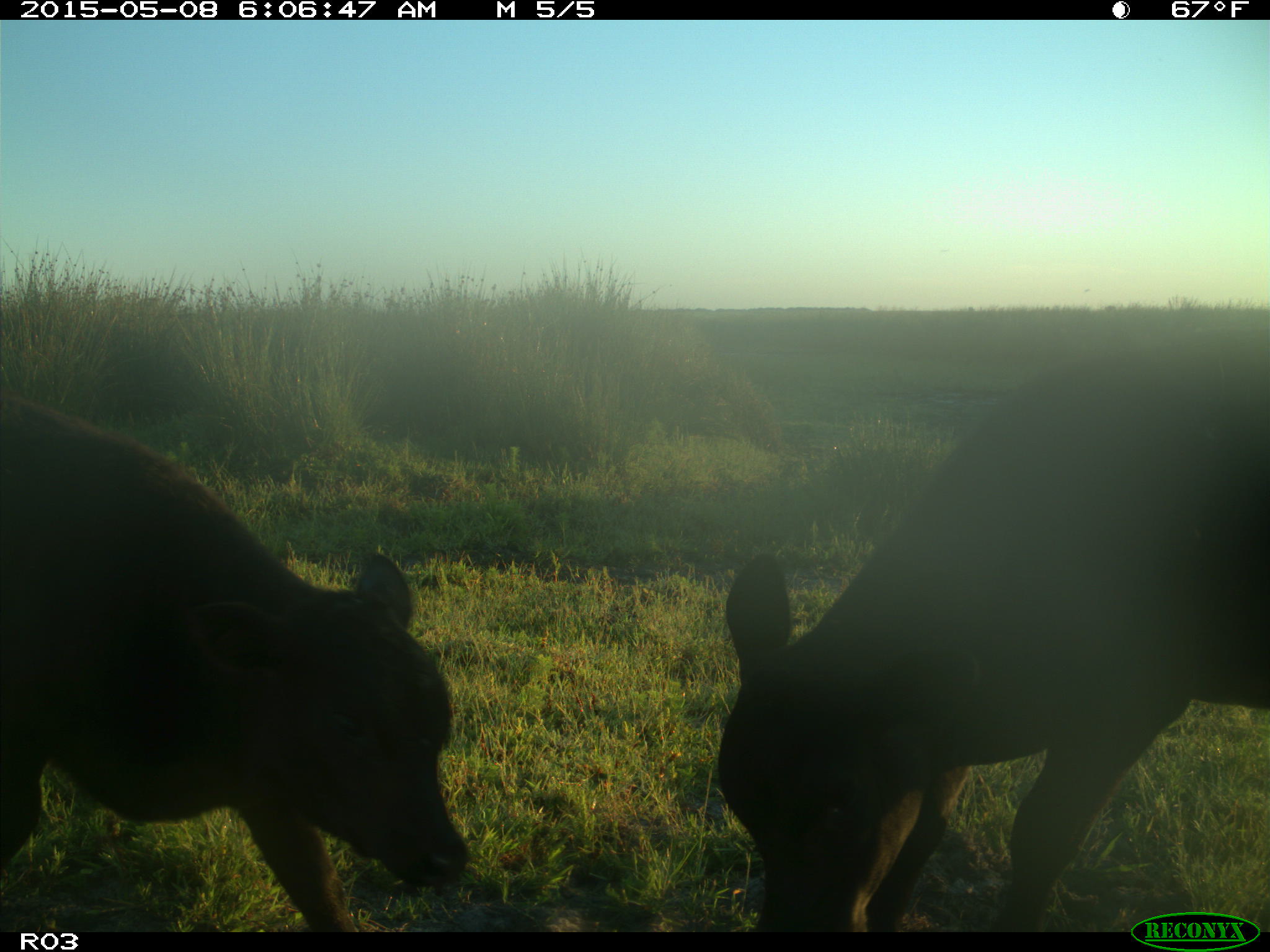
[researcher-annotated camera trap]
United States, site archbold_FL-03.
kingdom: Animalia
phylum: Chordata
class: Mammalia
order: Artiodactyla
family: Bovidae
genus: Bos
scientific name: Bos taurus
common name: domestic cow